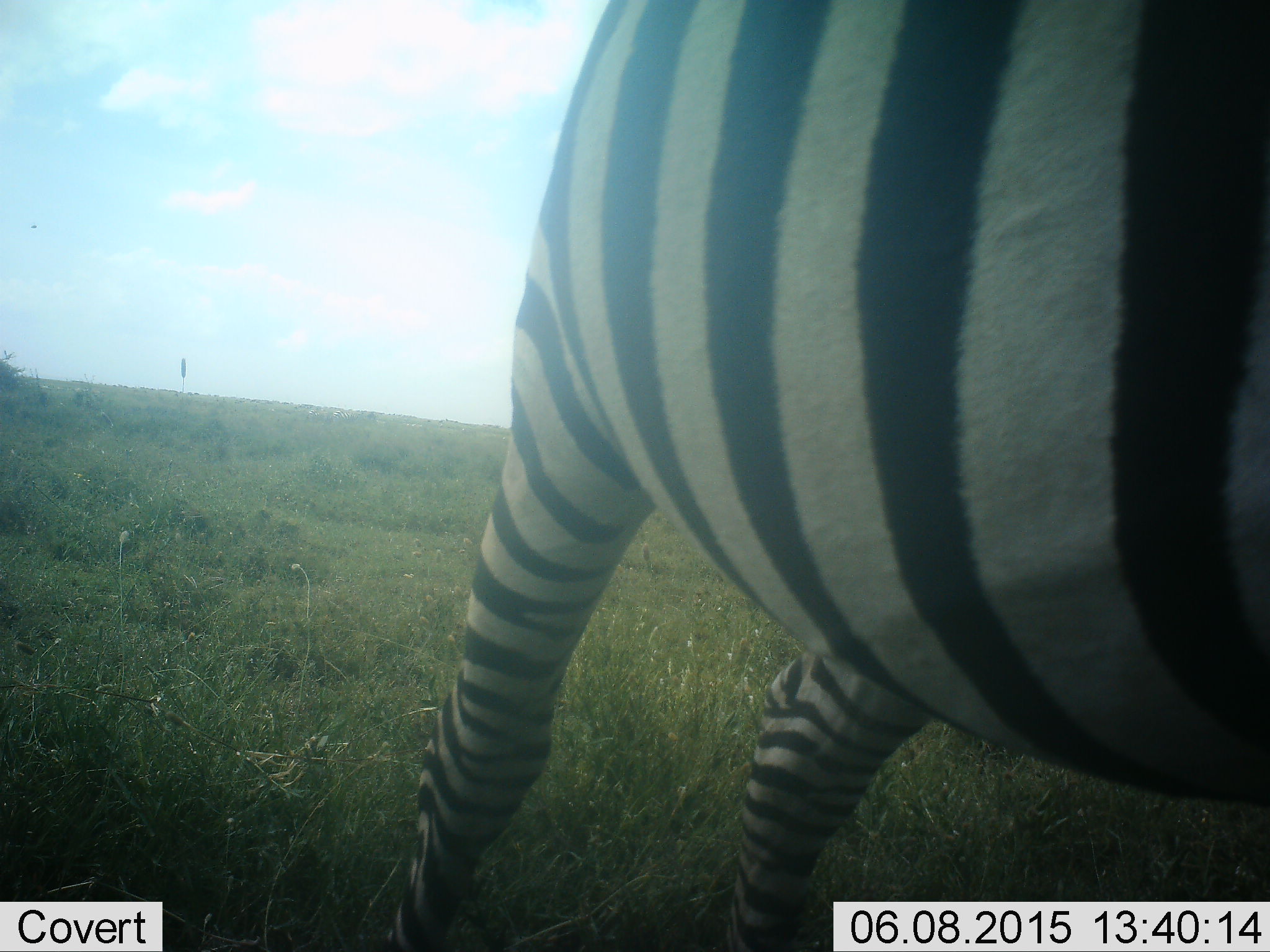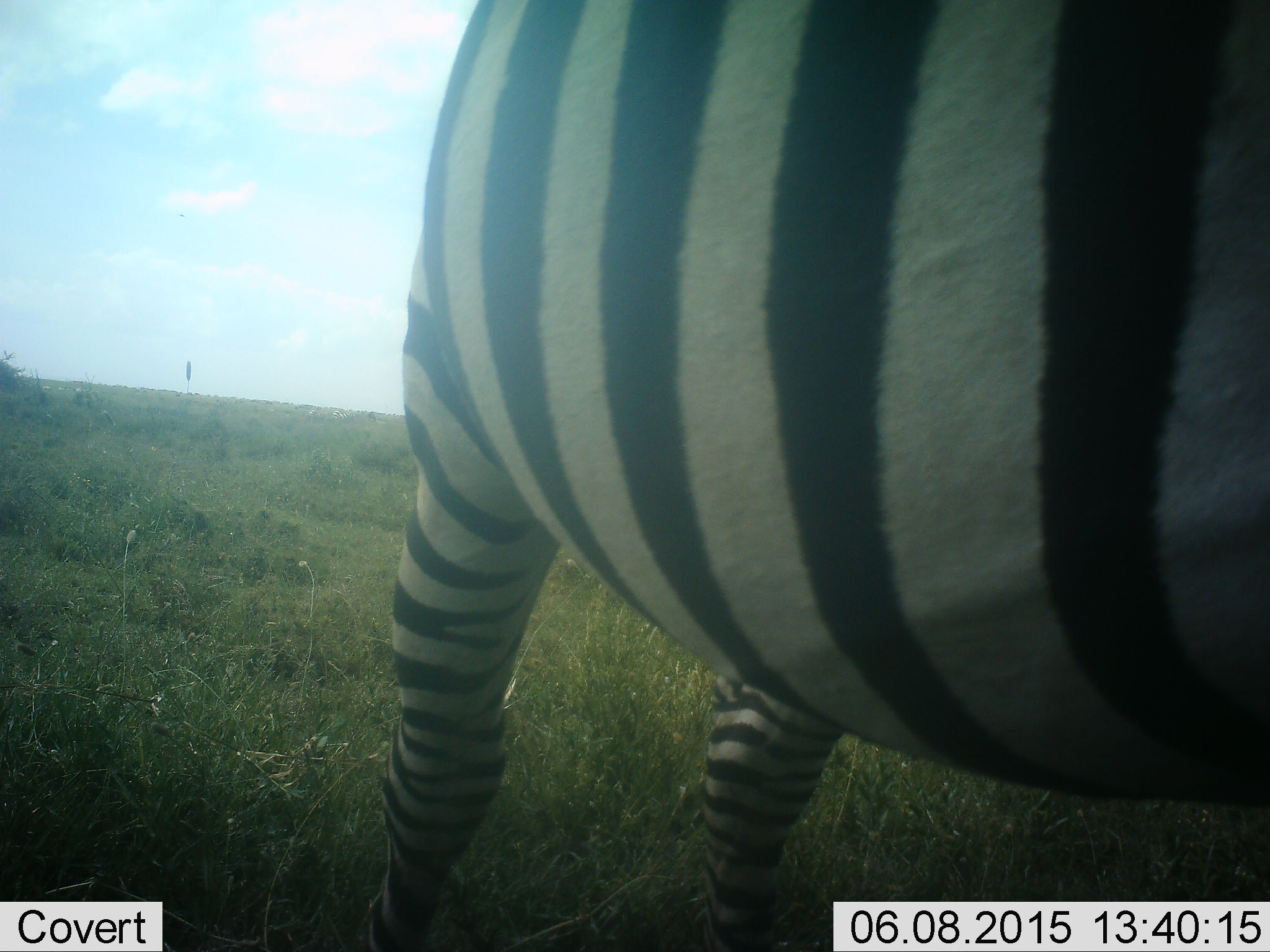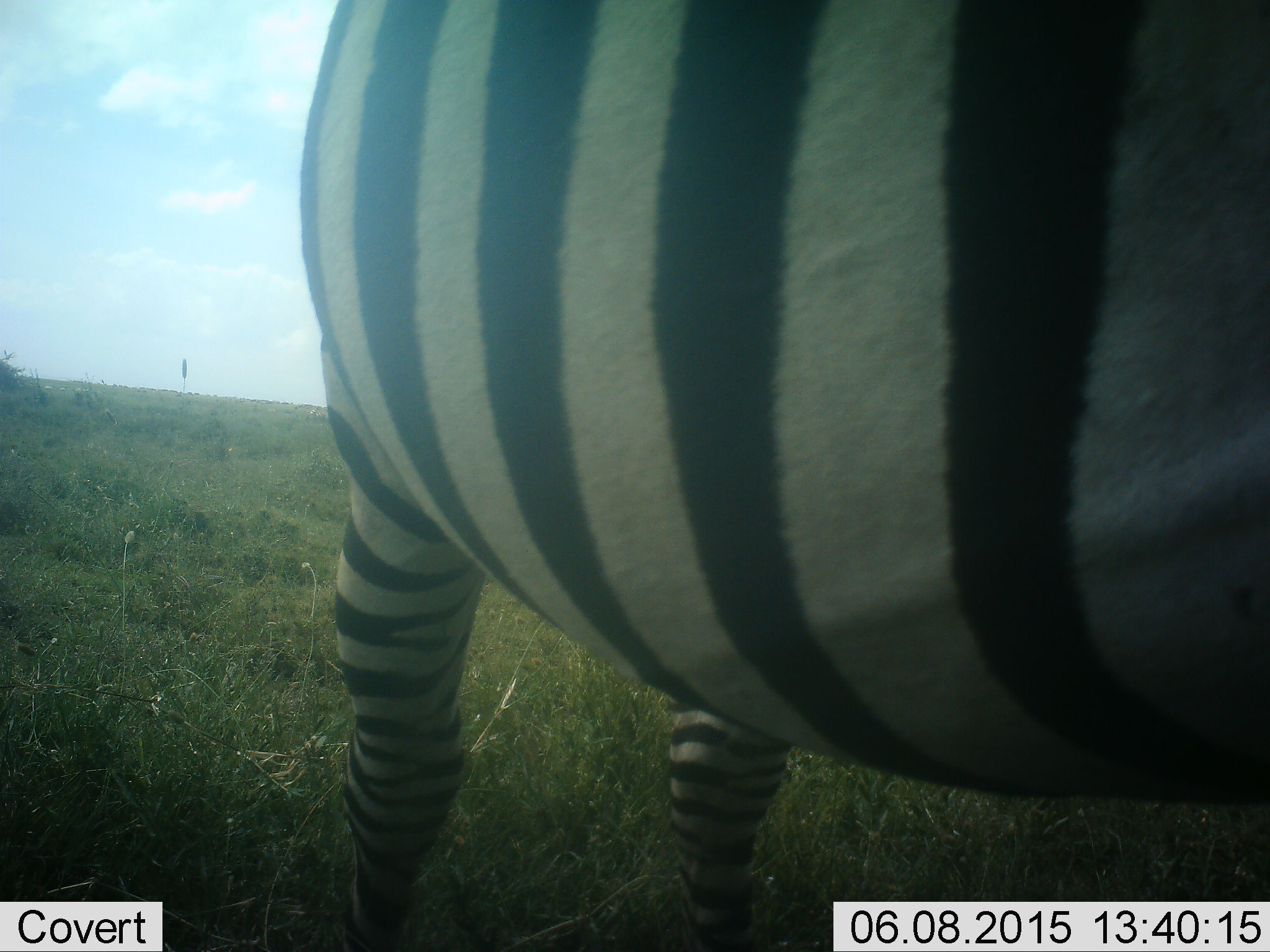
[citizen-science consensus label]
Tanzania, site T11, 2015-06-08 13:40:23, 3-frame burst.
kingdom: Animalia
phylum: Chordata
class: Mammalia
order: Perissodactyla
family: Equidae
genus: Equus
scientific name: Equus quagga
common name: plains zebra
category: zebra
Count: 1.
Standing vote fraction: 70%.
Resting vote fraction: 10%.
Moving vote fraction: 10%.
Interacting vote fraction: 0%.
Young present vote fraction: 0%.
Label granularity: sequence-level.